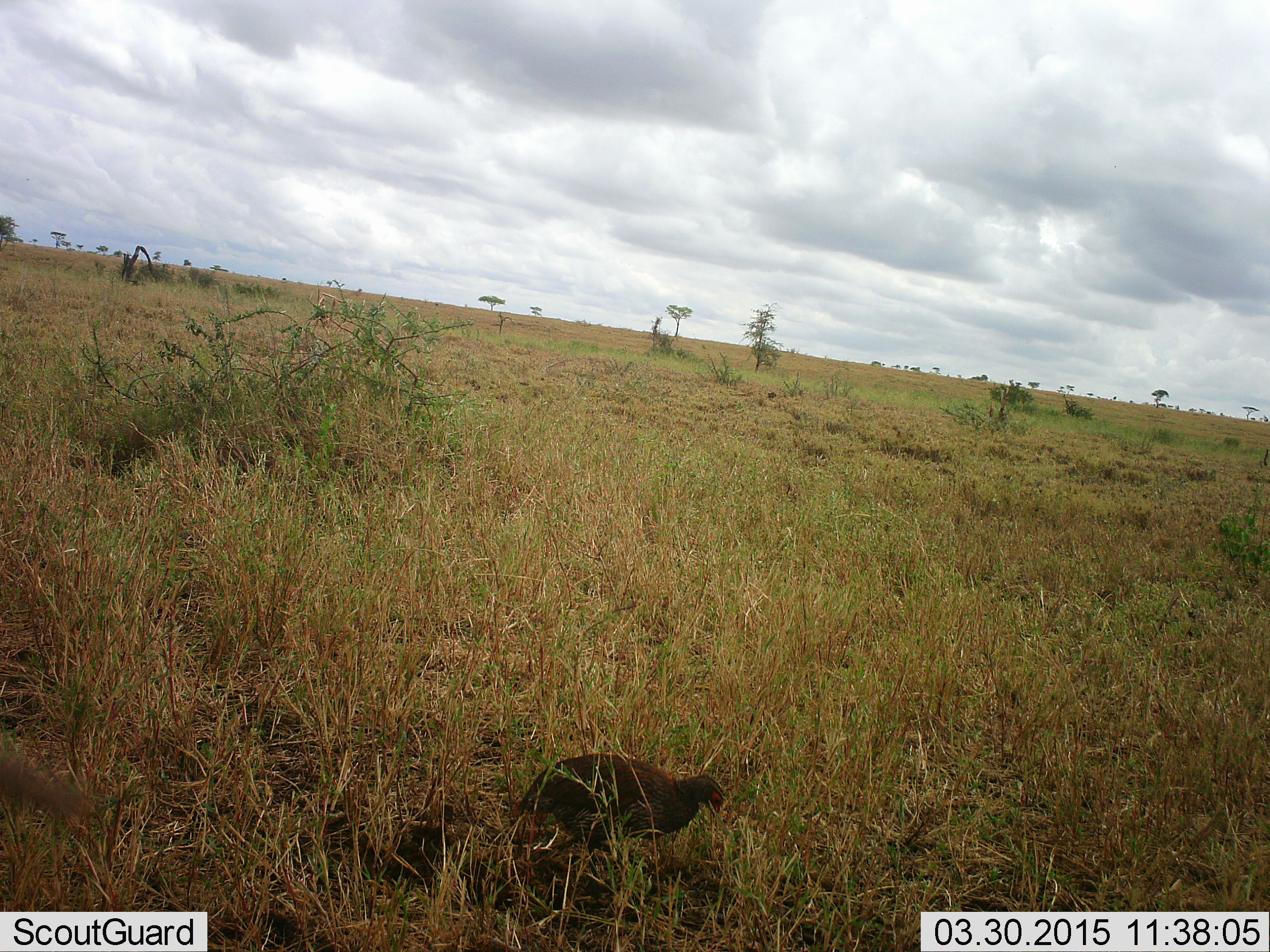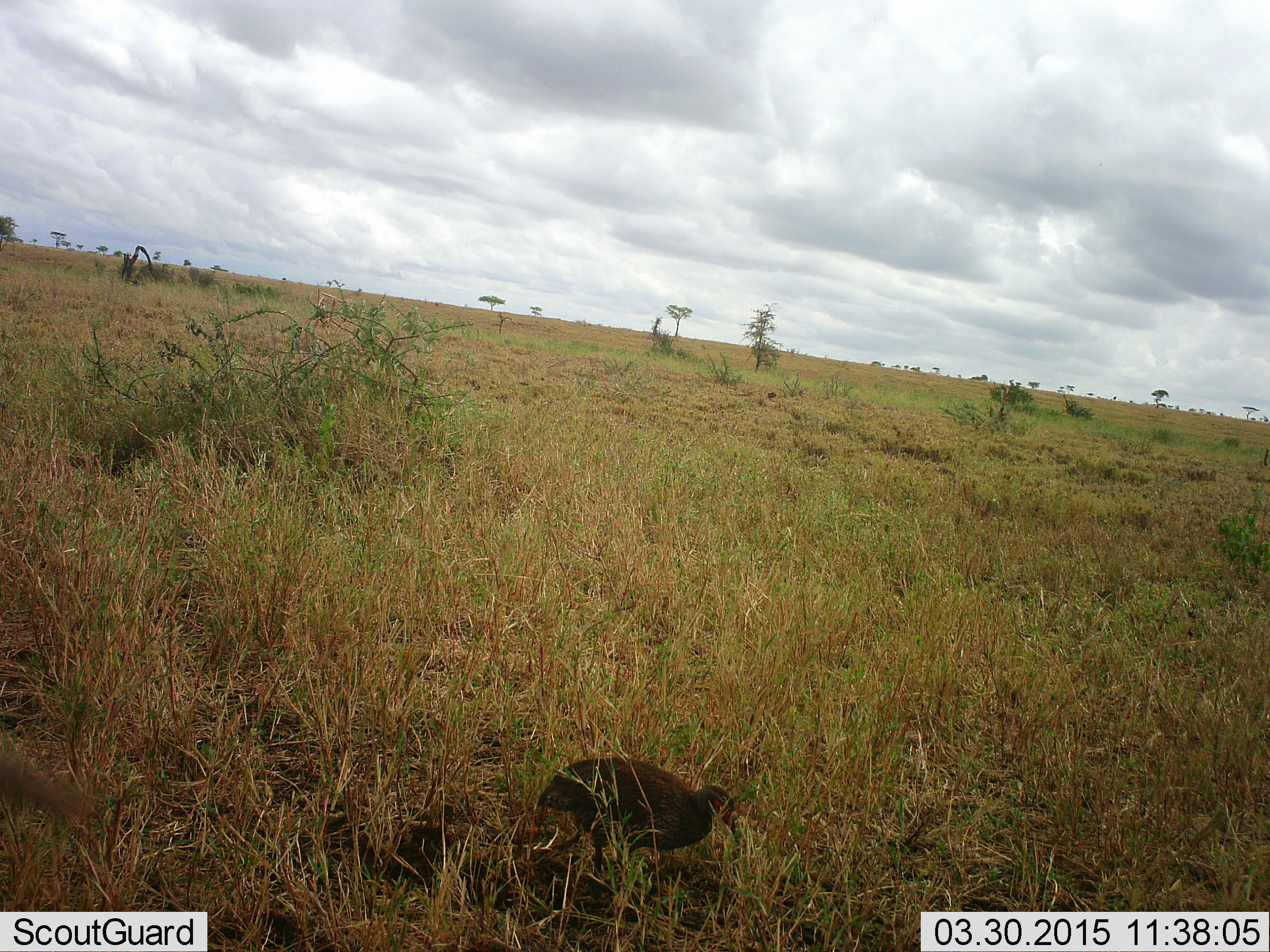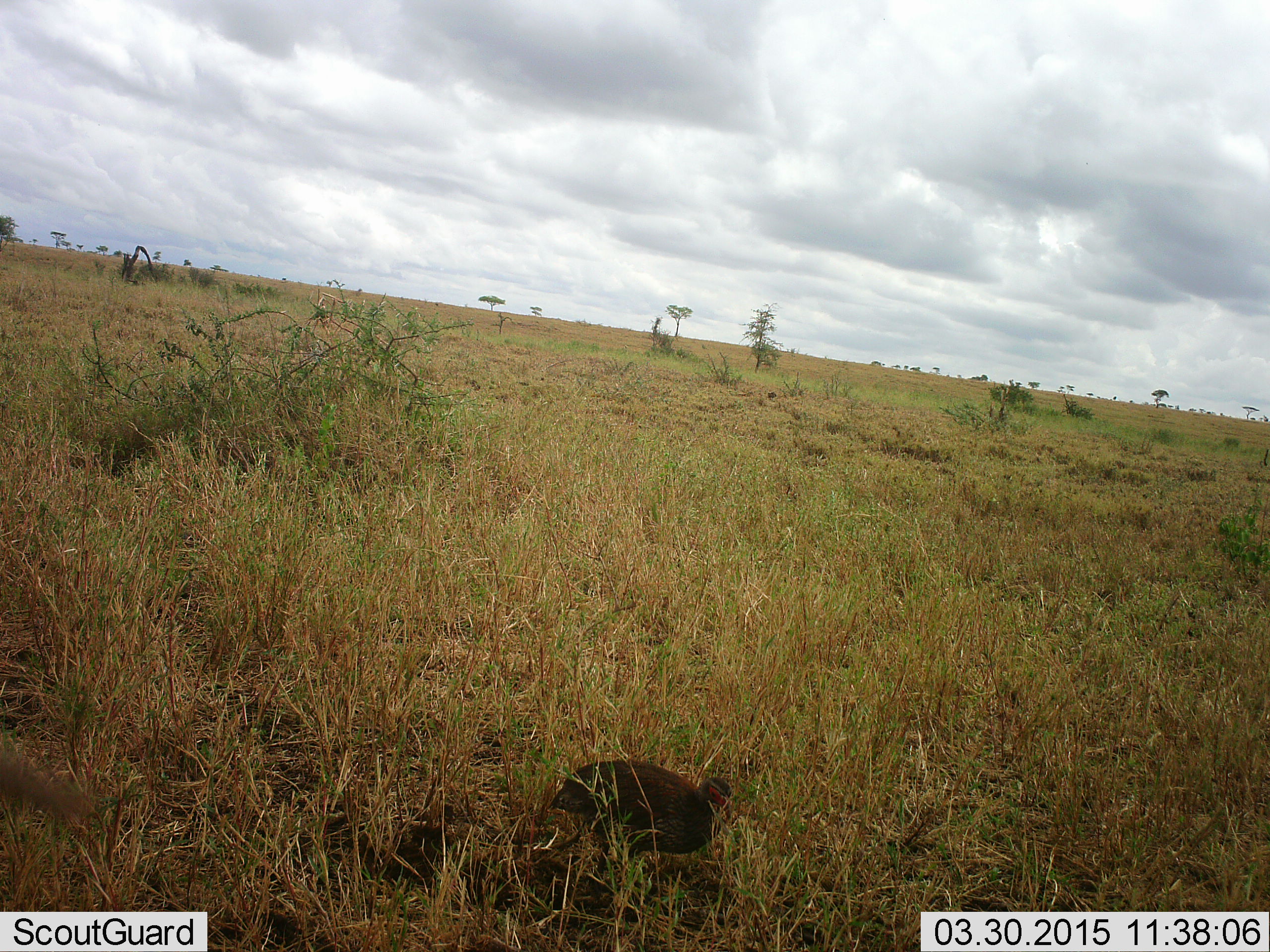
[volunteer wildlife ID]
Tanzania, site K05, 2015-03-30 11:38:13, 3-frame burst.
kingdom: Animalia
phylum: Chordata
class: Aves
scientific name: Aves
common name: bird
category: otherbird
Otherbird (bird) (Aves), count 1. Behavior (volunteer vote fractions): standing 70%, resting 0%, moving 50%, interacting 0%. Young present (vote fraction): 0%. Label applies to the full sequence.